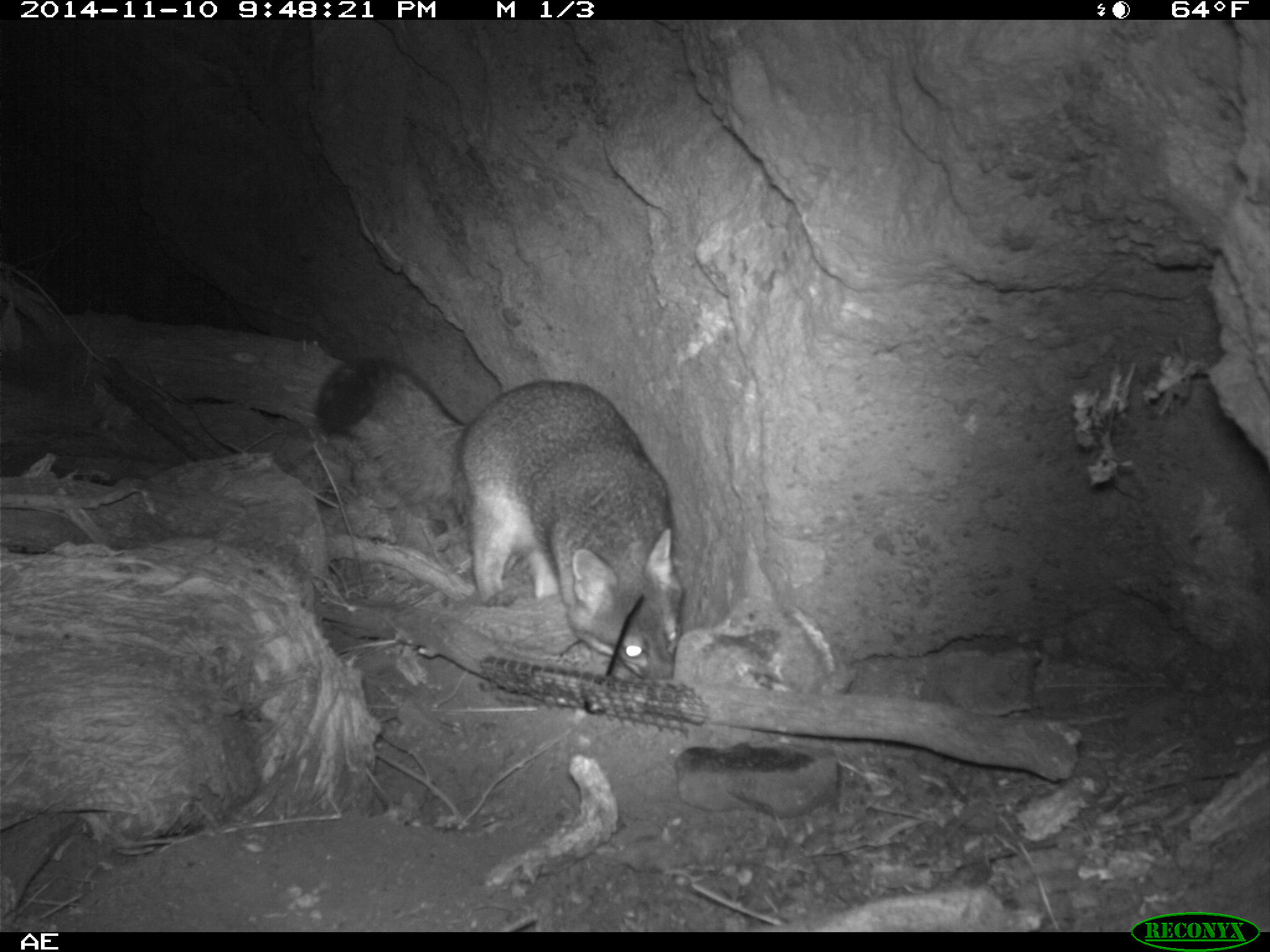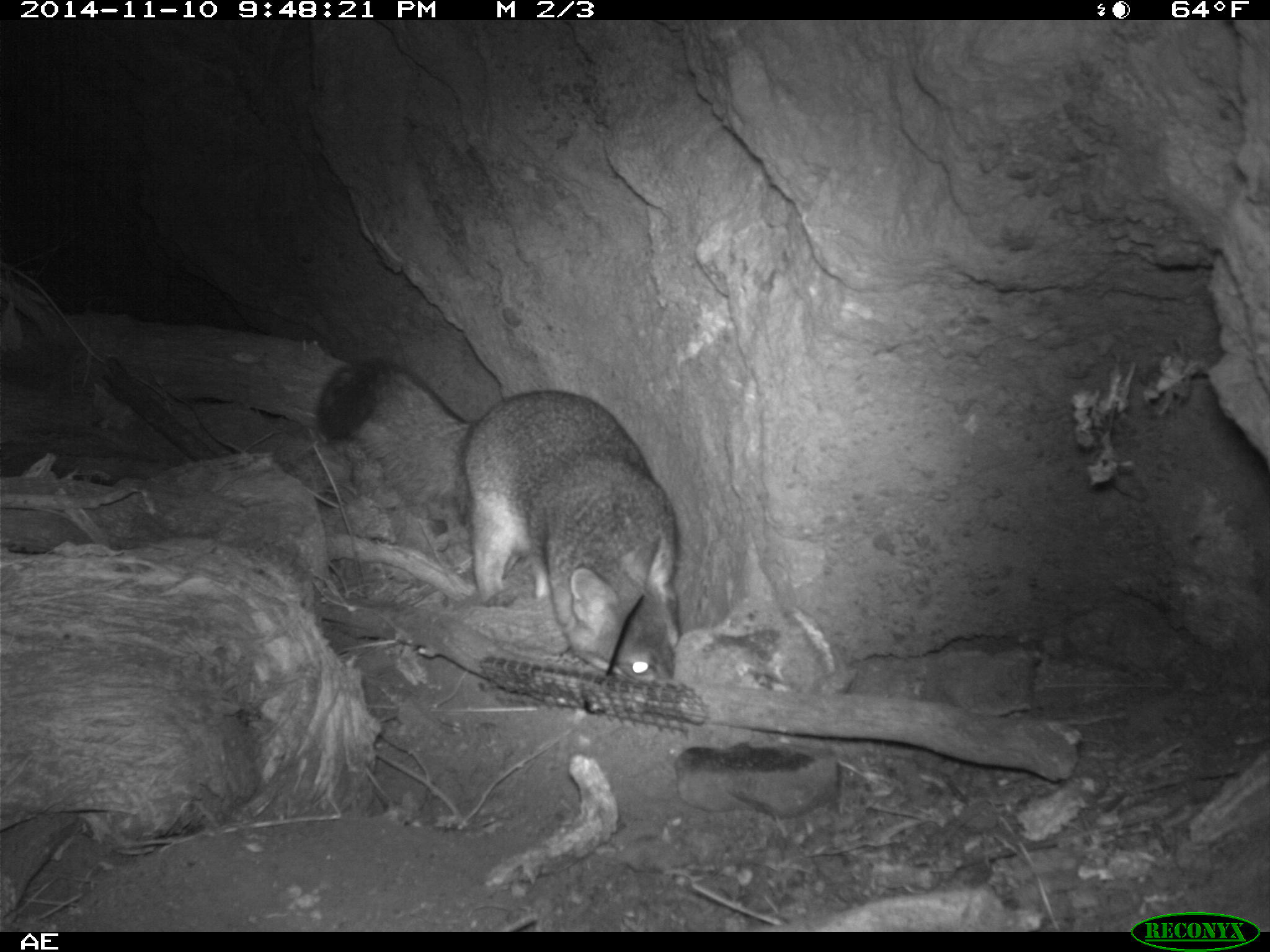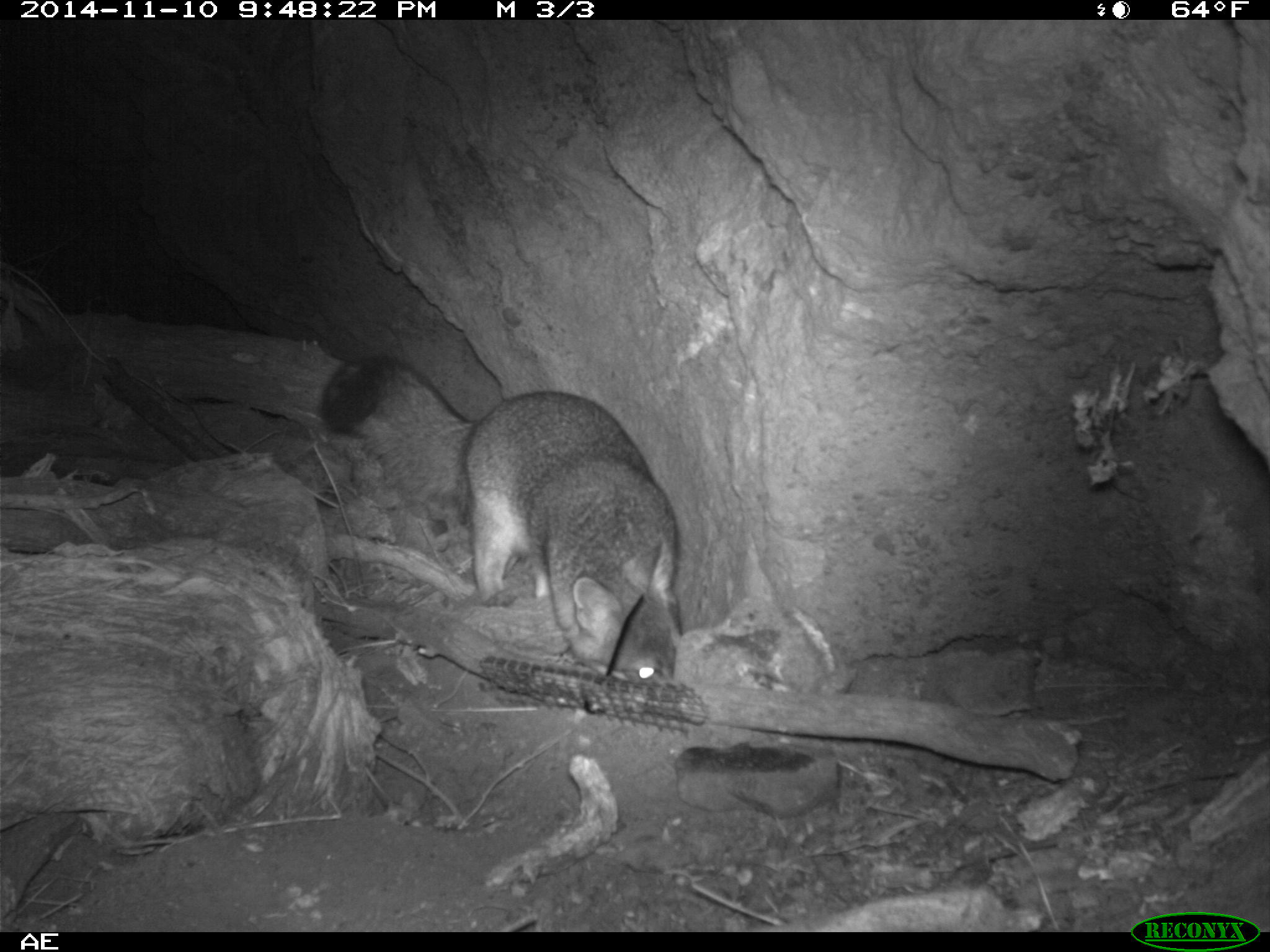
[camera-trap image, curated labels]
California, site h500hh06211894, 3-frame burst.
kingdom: Animalia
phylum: Chordata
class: Mammalia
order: Carnivora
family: Canidae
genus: Urocyon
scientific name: Urocyon littoralis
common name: island fox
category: fox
Fox (island fox) (Urocyon littoralis).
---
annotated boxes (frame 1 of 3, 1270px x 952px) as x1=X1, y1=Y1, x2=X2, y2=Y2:
fox: x1=314, y1=355, x2=687, y2=681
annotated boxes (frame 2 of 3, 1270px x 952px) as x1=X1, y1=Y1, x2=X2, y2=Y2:
fox: x1=319, y1=356, x2=683, y2=687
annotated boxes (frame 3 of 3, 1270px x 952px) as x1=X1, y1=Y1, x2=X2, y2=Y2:
fox: x1=319, y1=352, x2=680, y2=682